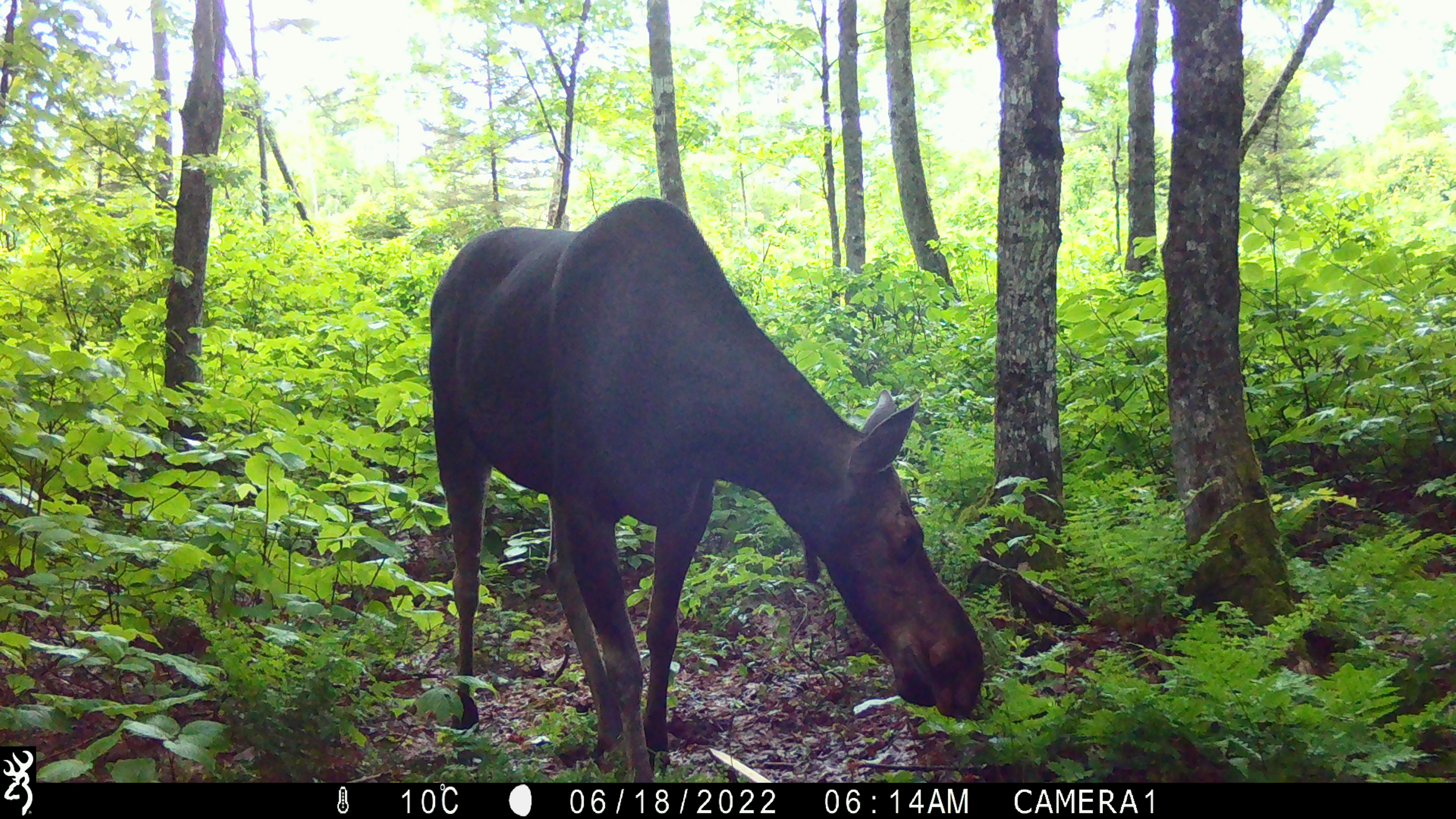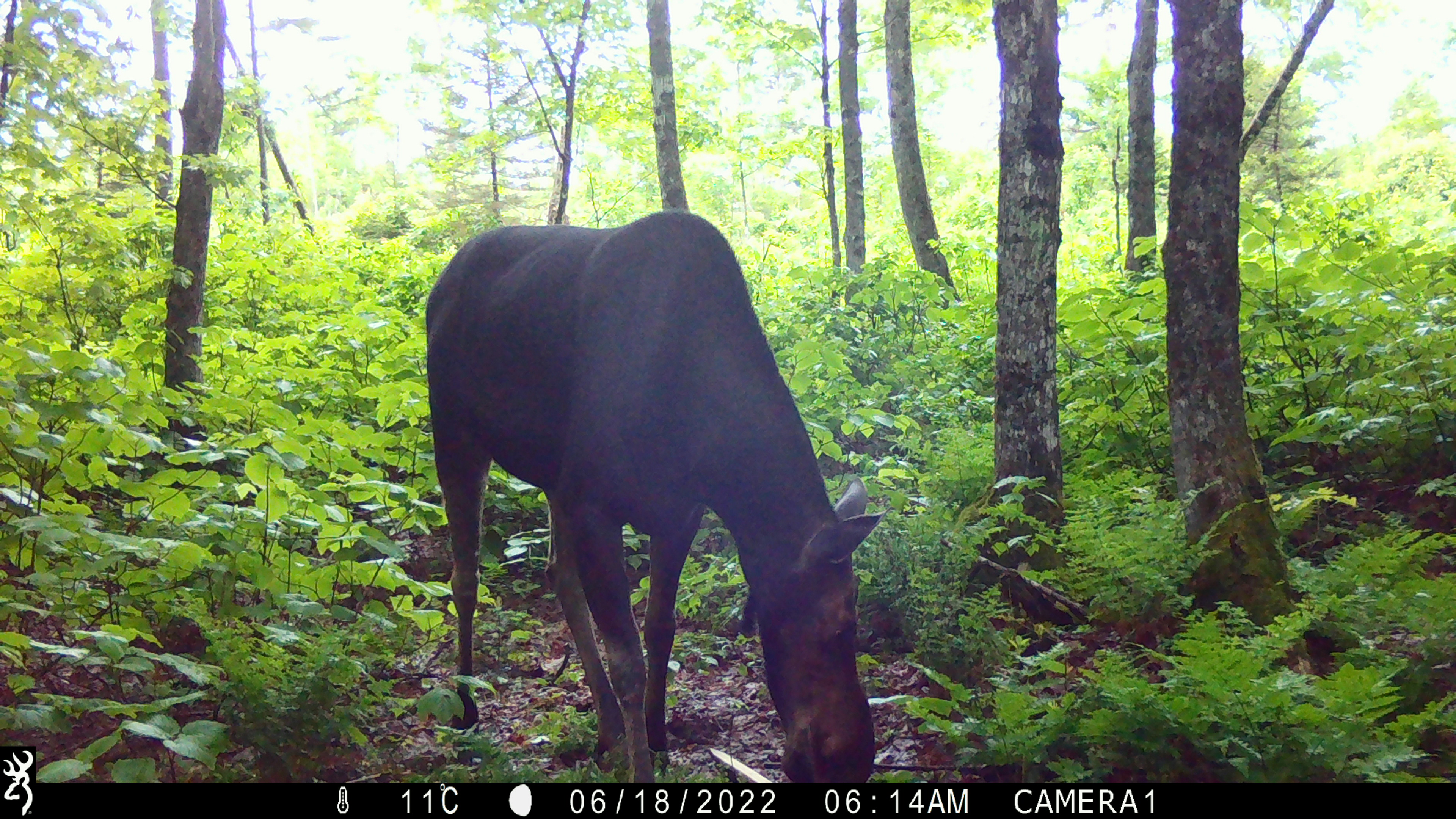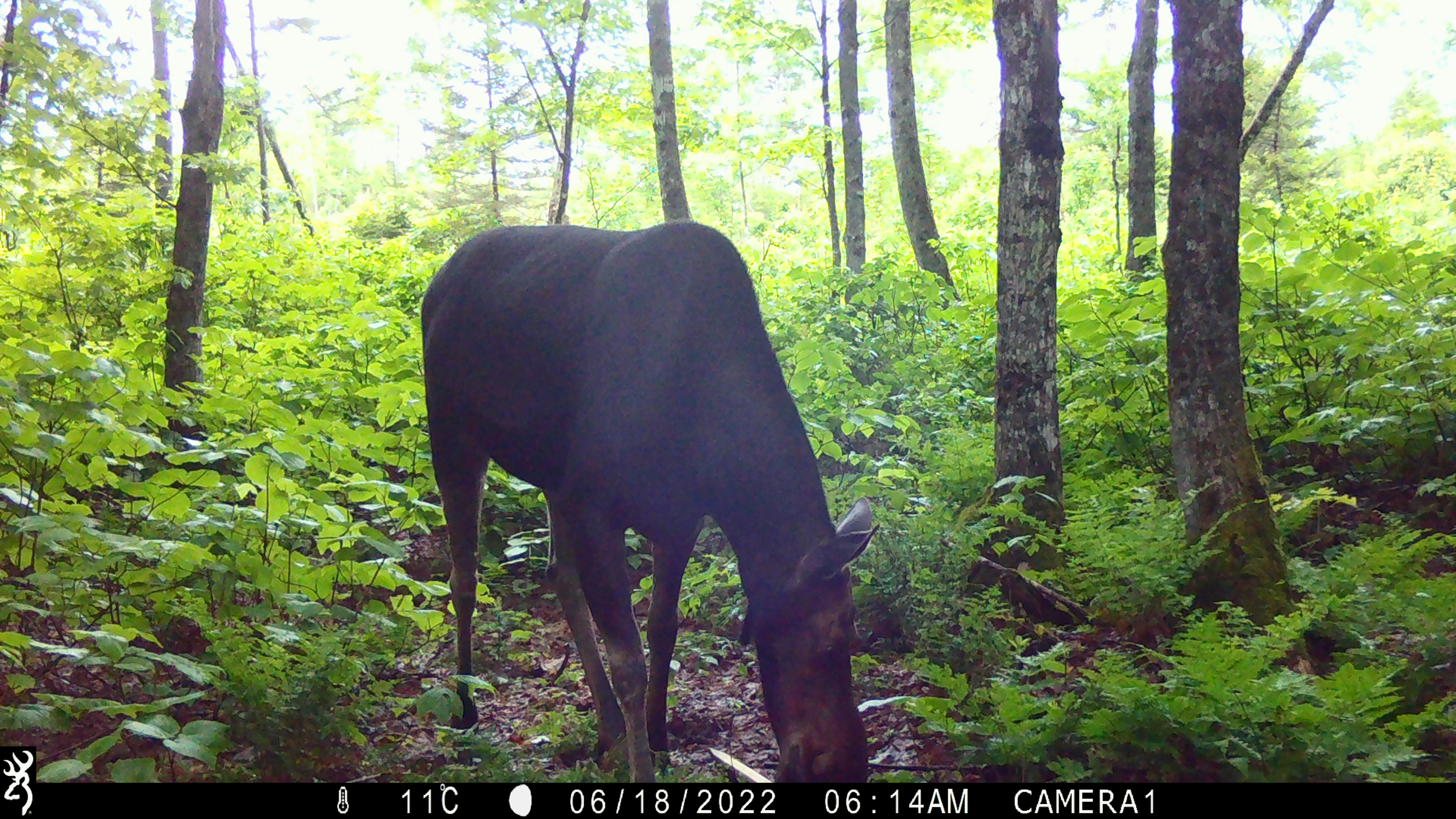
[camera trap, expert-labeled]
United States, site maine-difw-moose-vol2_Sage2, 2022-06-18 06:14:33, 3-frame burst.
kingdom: Animalia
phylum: Chordata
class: Mammalia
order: Artiodactyla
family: Cervidae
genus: Alces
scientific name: Alces alces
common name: moose